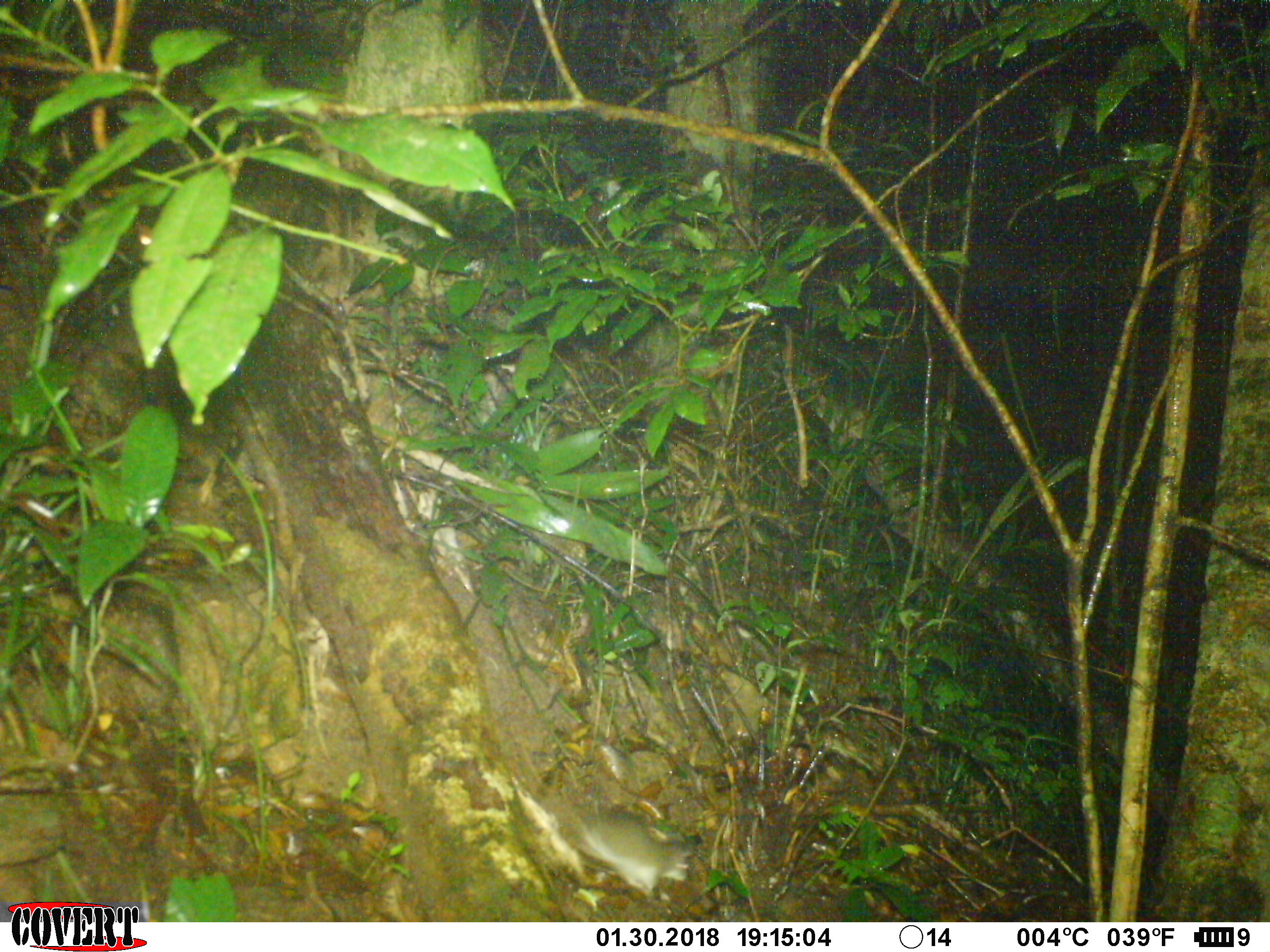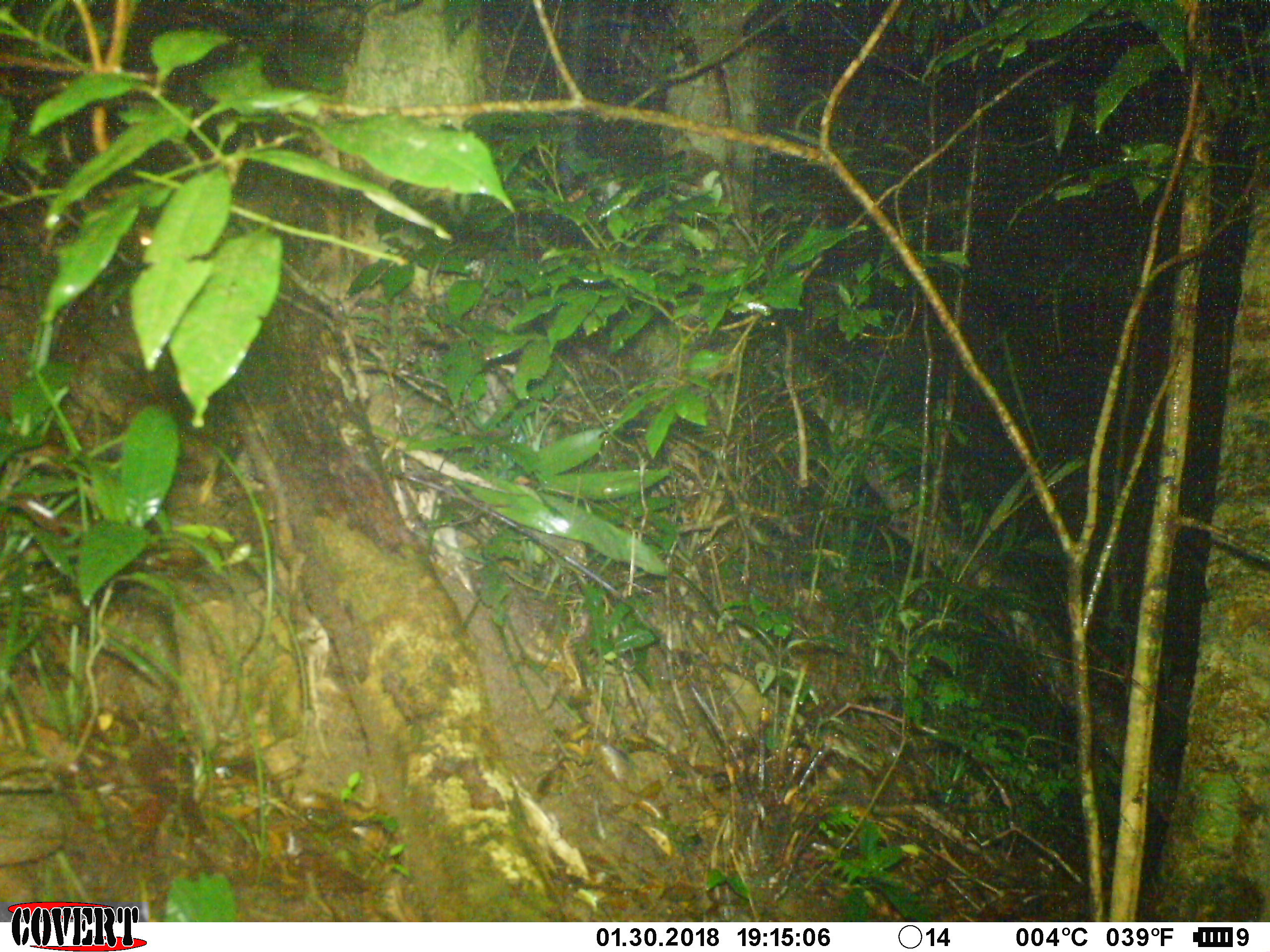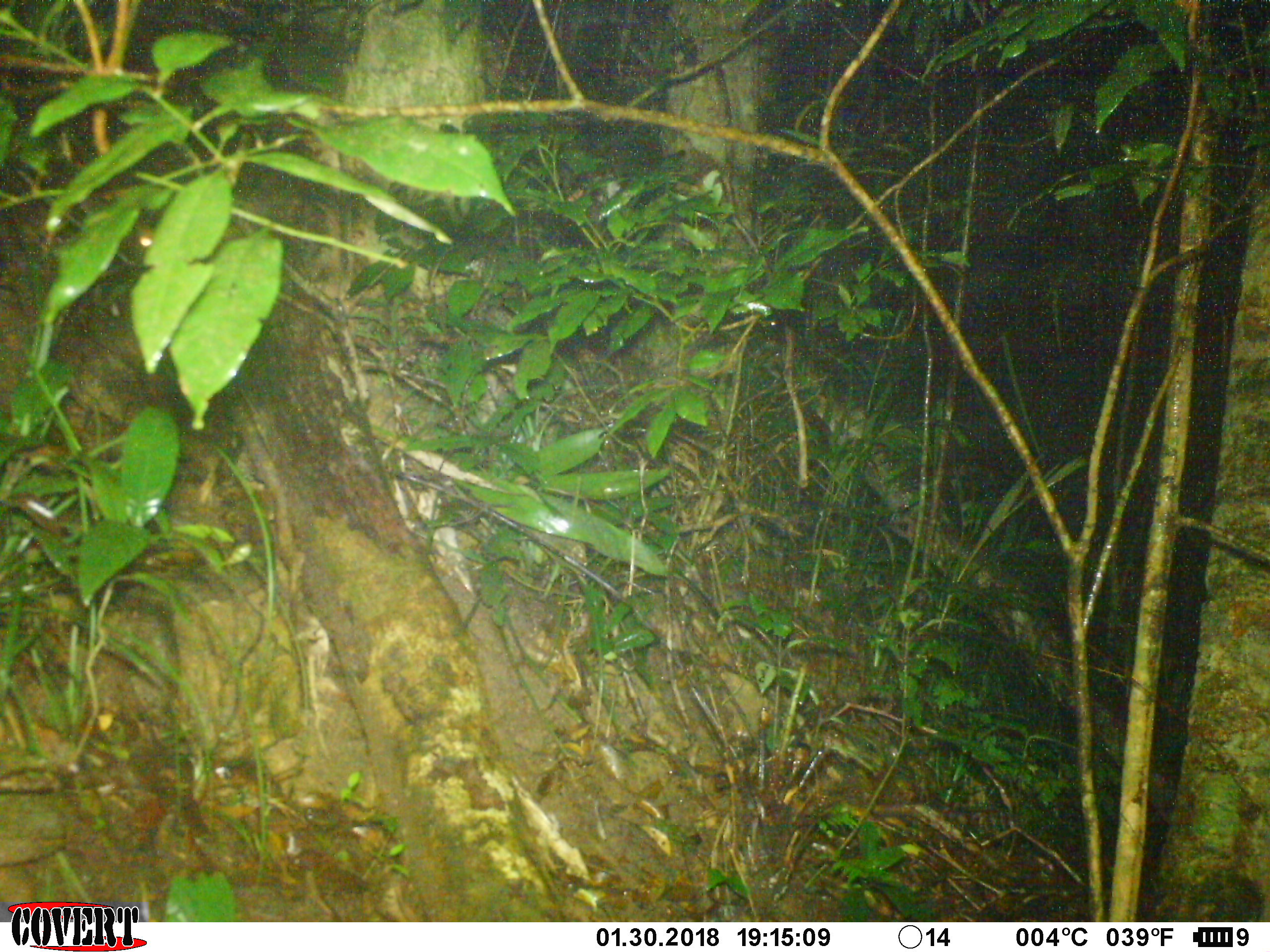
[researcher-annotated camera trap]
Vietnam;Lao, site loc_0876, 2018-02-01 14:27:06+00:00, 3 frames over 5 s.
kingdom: Animalia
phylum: Chordata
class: Mammalia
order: Rodentia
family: Muridae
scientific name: Muridae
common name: old-world mice and rats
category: unidentified murid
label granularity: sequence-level